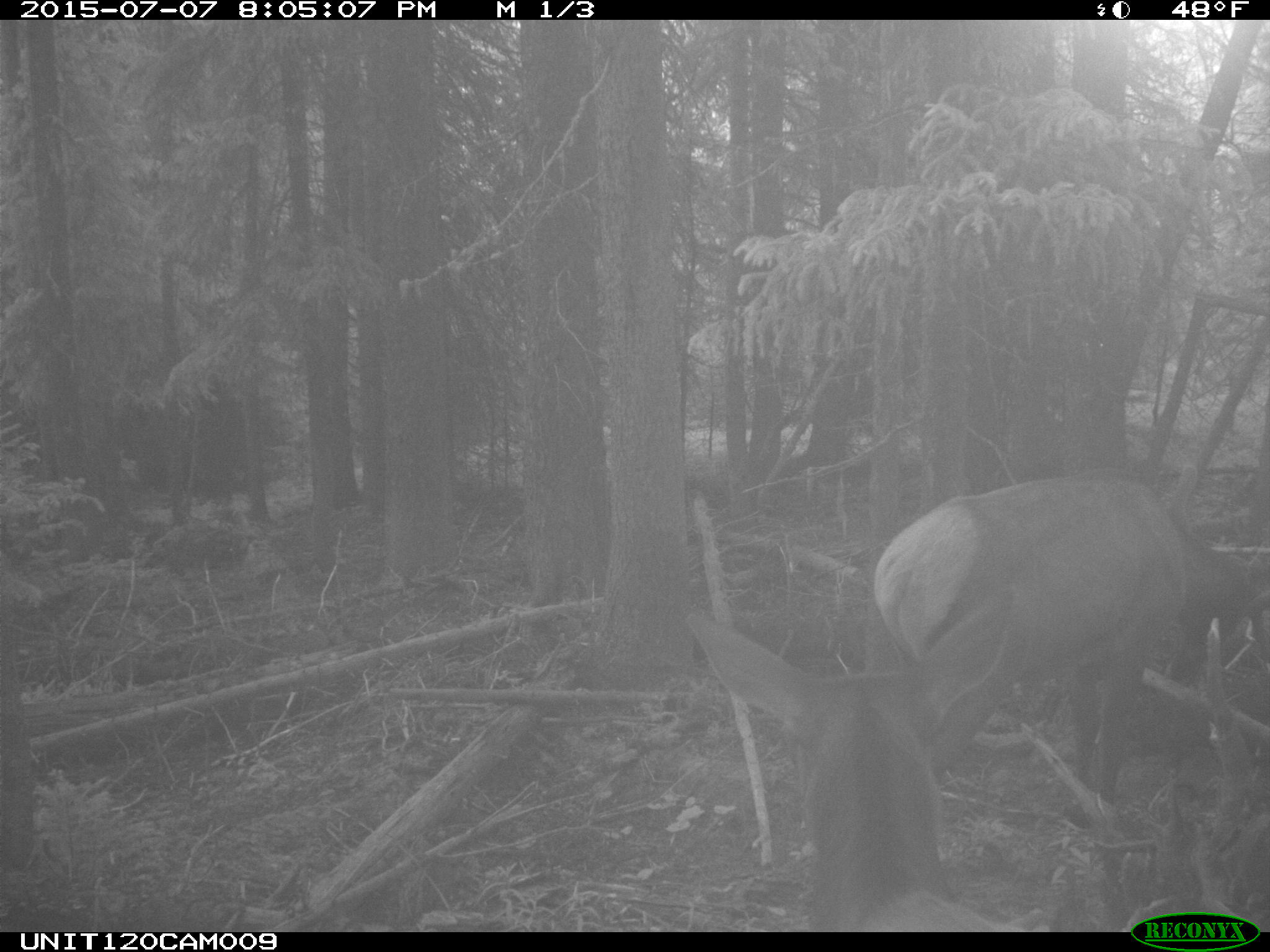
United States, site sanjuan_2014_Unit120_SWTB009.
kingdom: Animalia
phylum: Chordata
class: Mammalia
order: Artiodactyla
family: Cervidae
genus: Cervus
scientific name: Cervus elaphus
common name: red deer